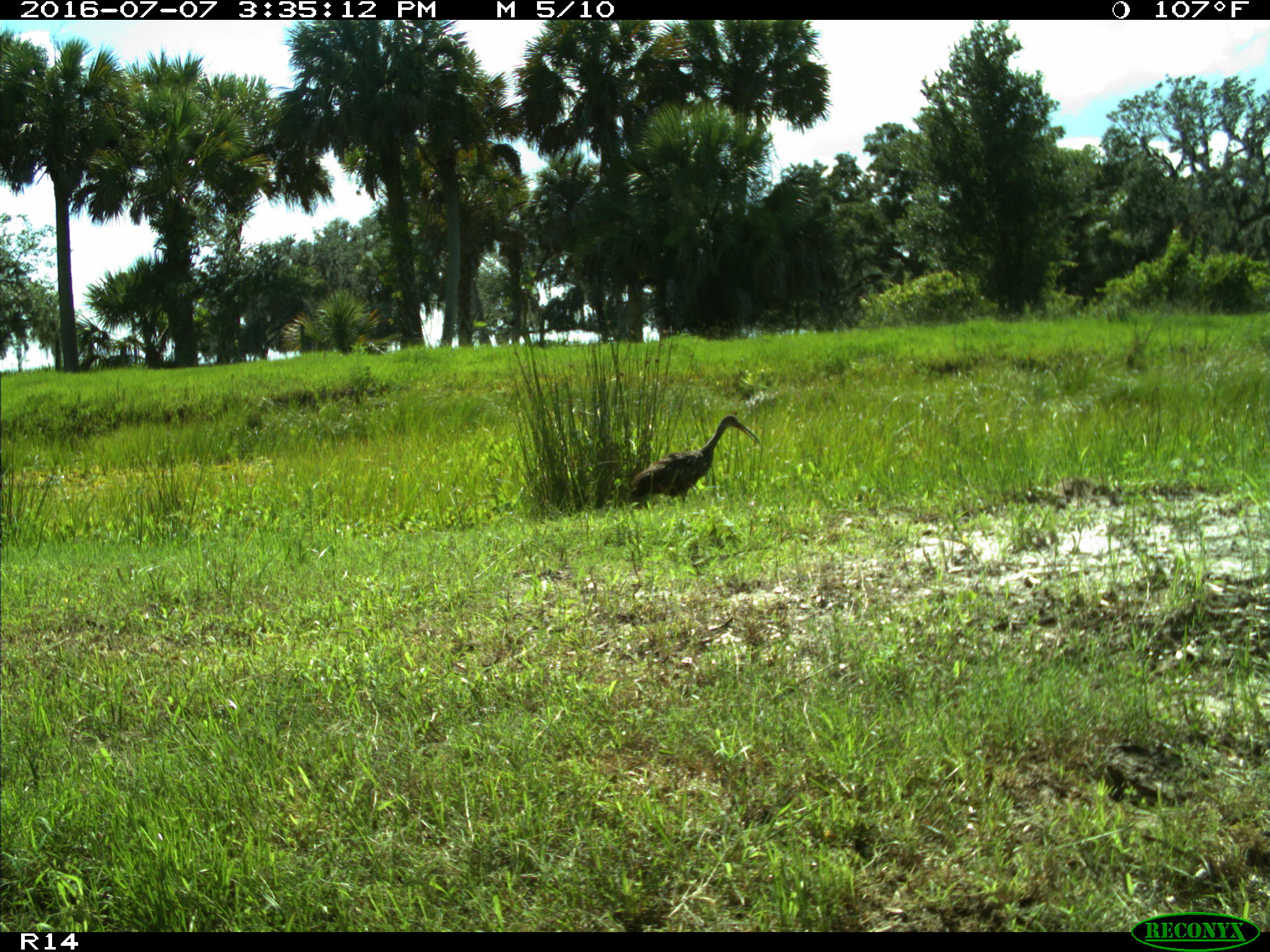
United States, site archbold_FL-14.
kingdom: Animalia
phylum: Chordata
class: Aves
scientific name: Aves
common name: birds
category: unidentified bird